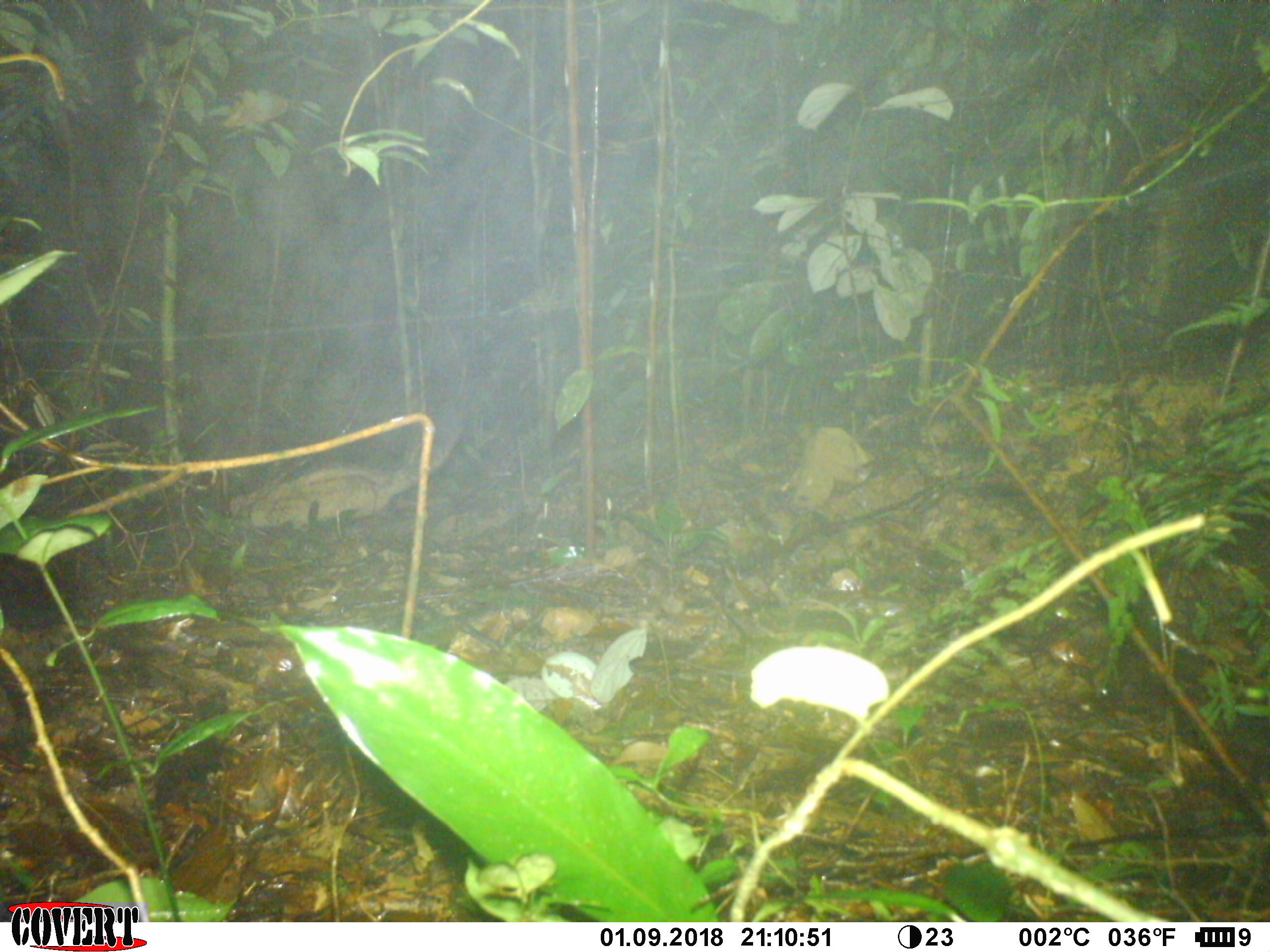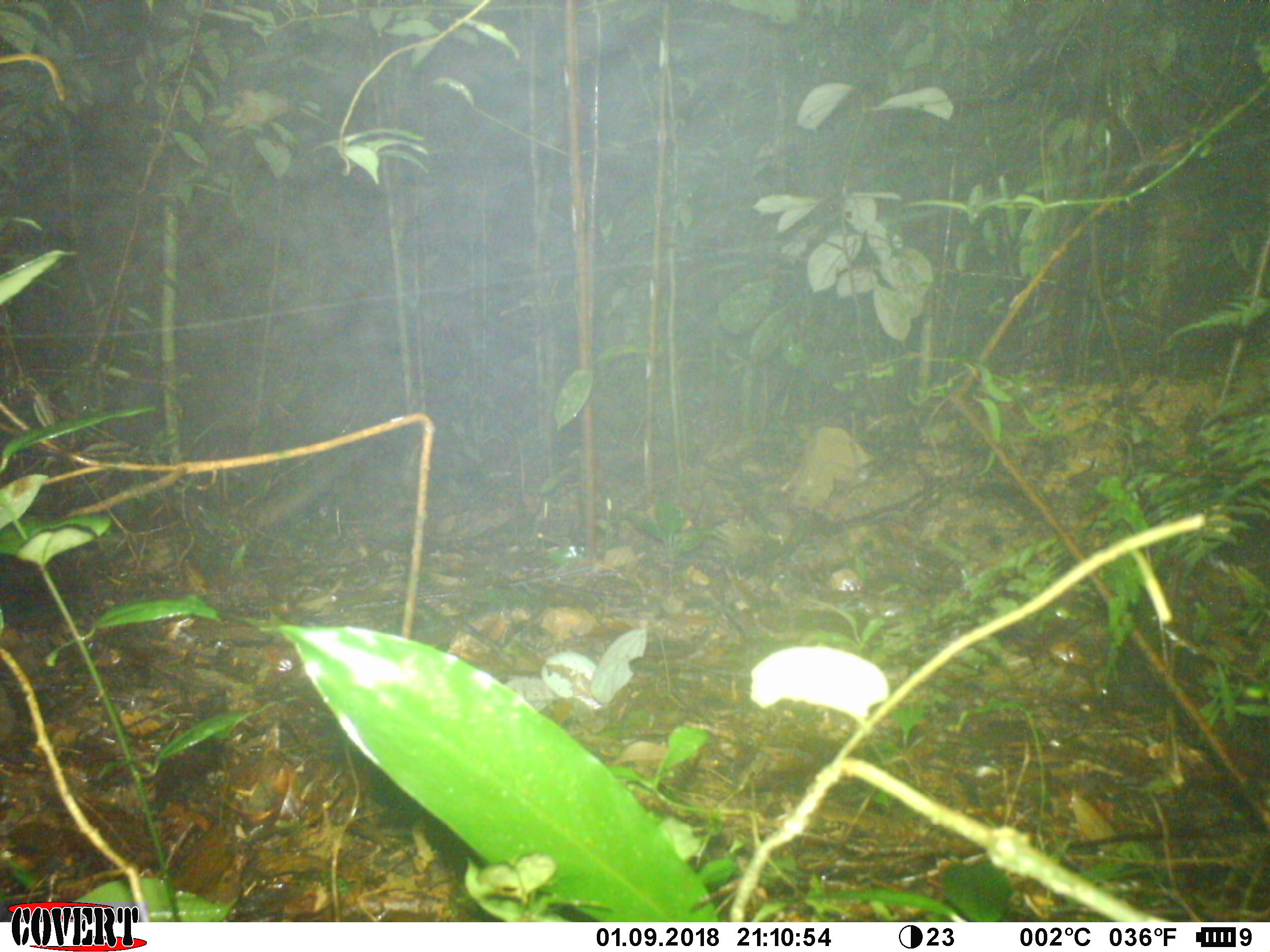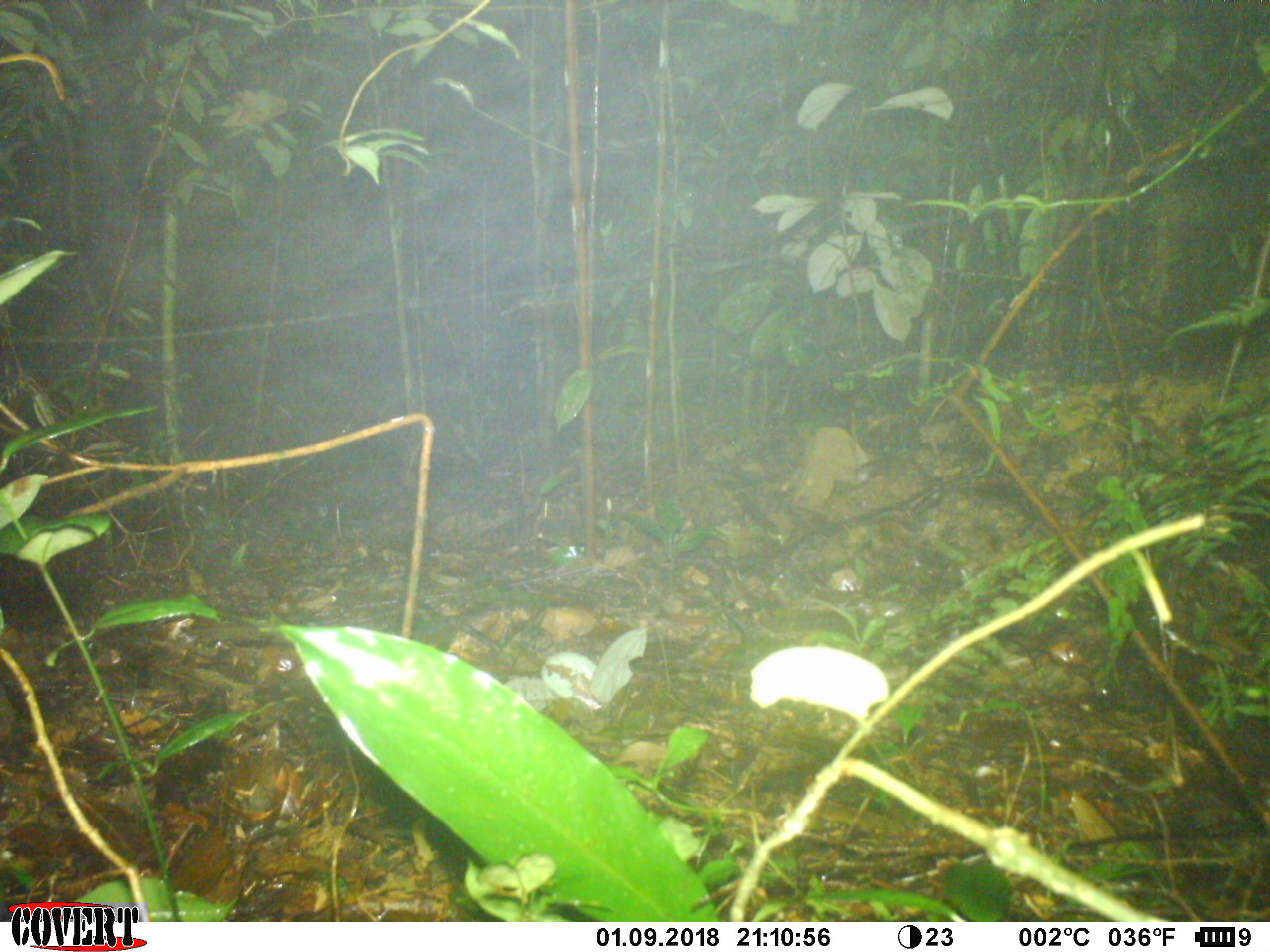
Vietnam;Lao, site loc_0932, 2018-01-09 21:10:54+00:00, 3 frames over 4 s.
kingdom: Animalia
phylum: Chordata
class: Mammalia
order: Carnivora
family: Viverridae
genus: Paradoxurus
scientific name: Paradoxurus hermaphroditus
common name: common palm civet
Common palm civet (Paradoxurus hermaphroditus). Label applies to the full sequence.